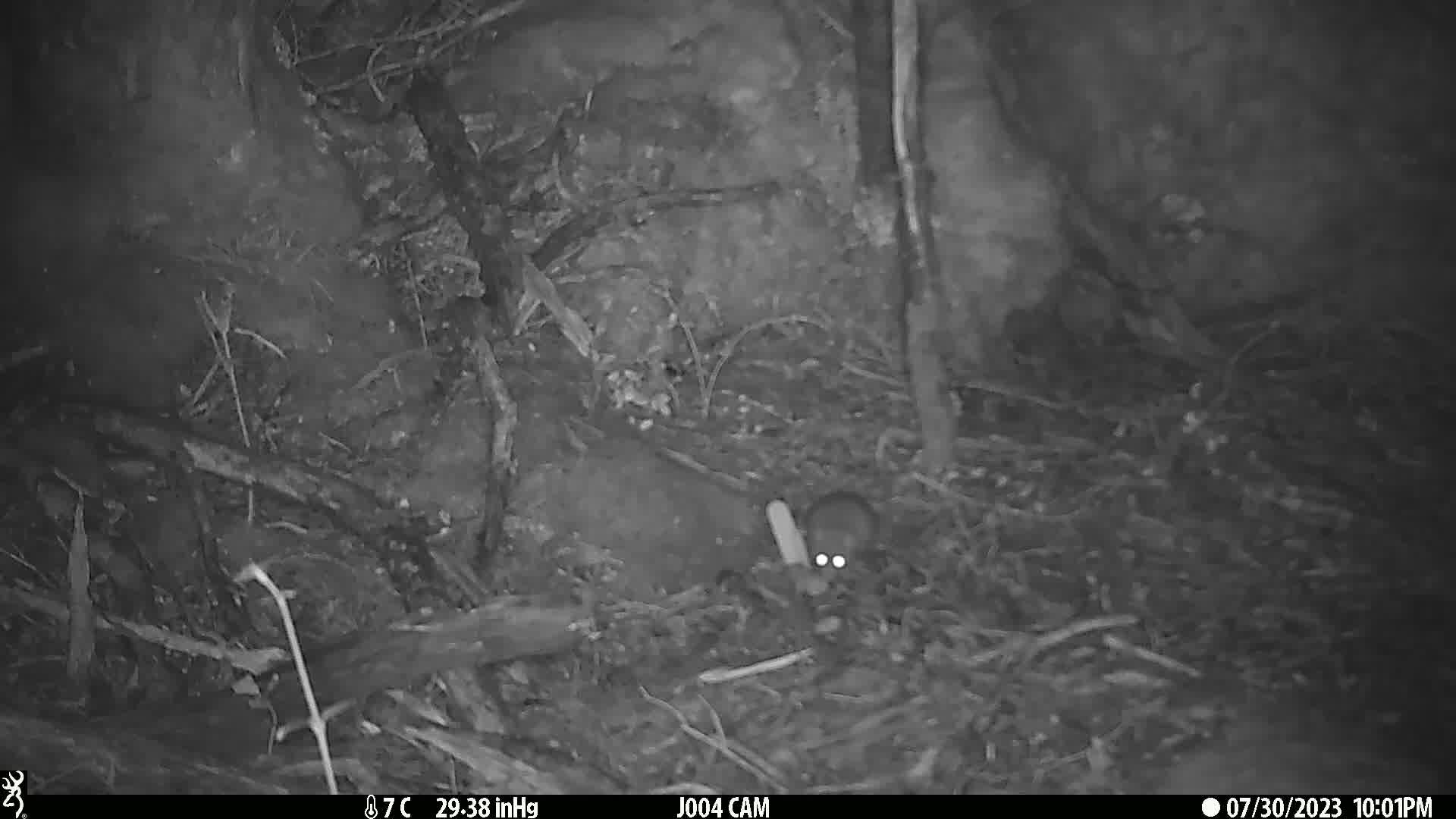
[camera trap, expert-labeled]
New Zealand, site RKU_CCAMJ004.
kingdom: Animalia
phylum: Chordata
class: Mammalia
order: Rodentia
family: Muridae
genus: Rattus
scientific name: Rattus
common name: rat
Rat (Rattus).